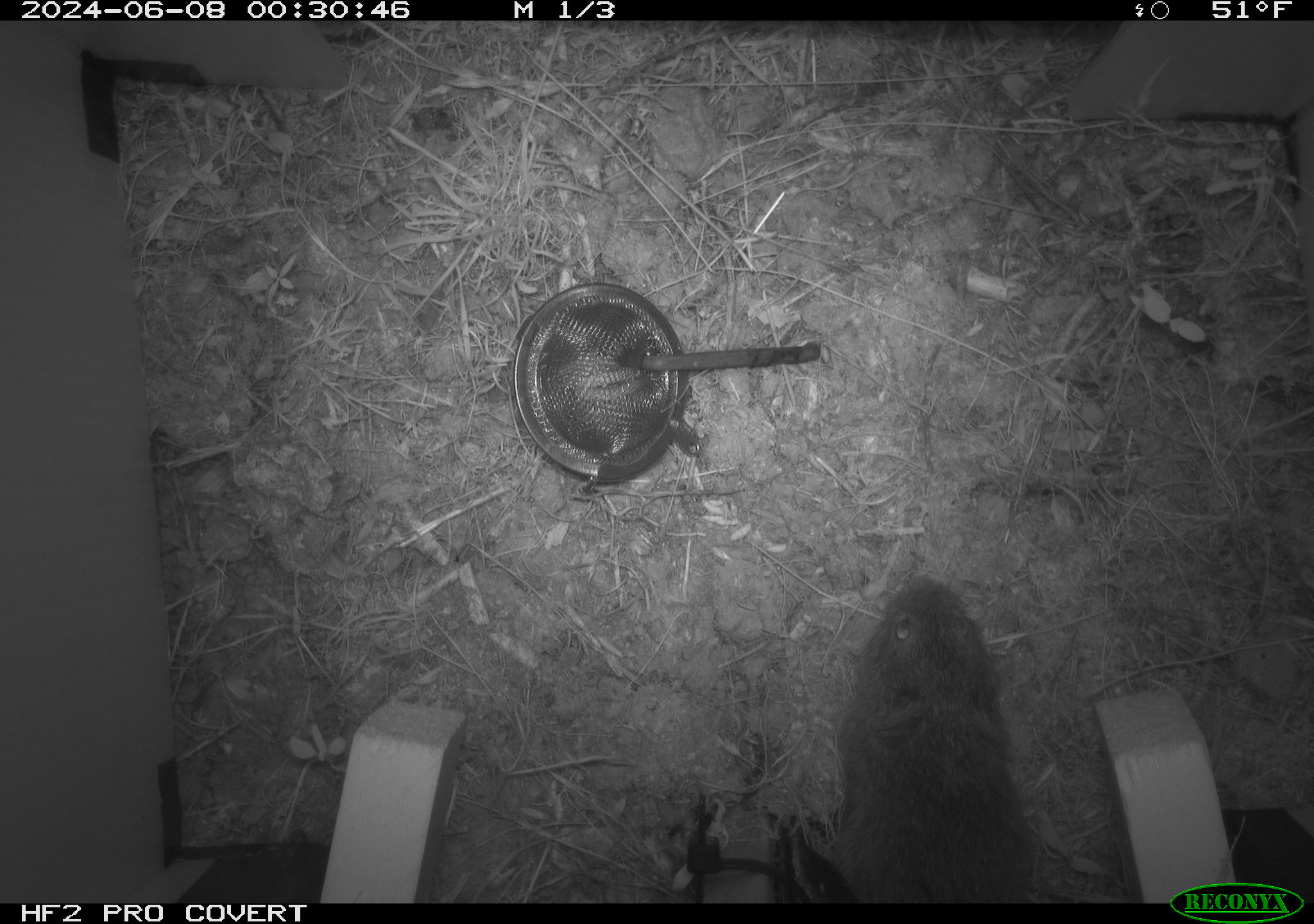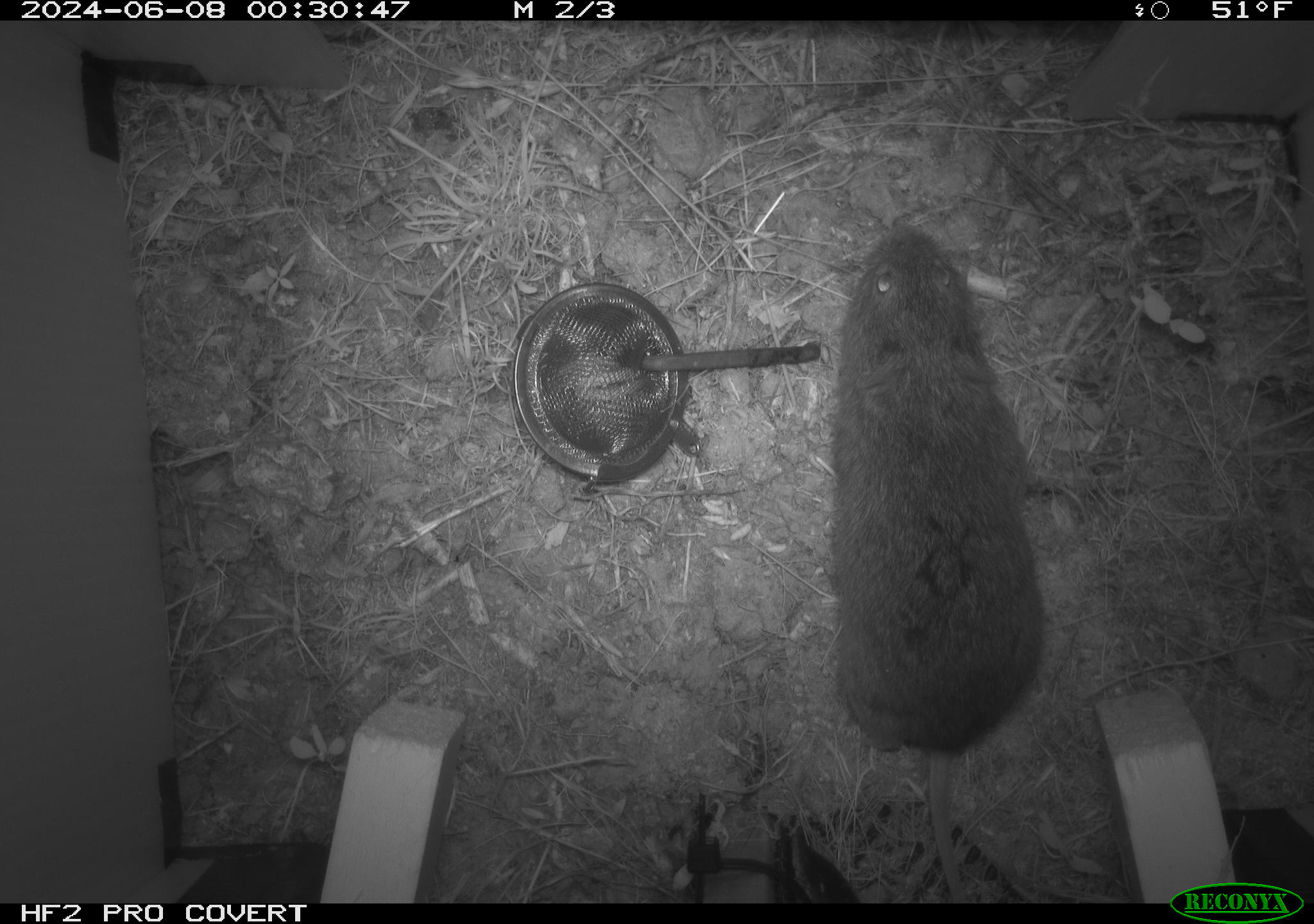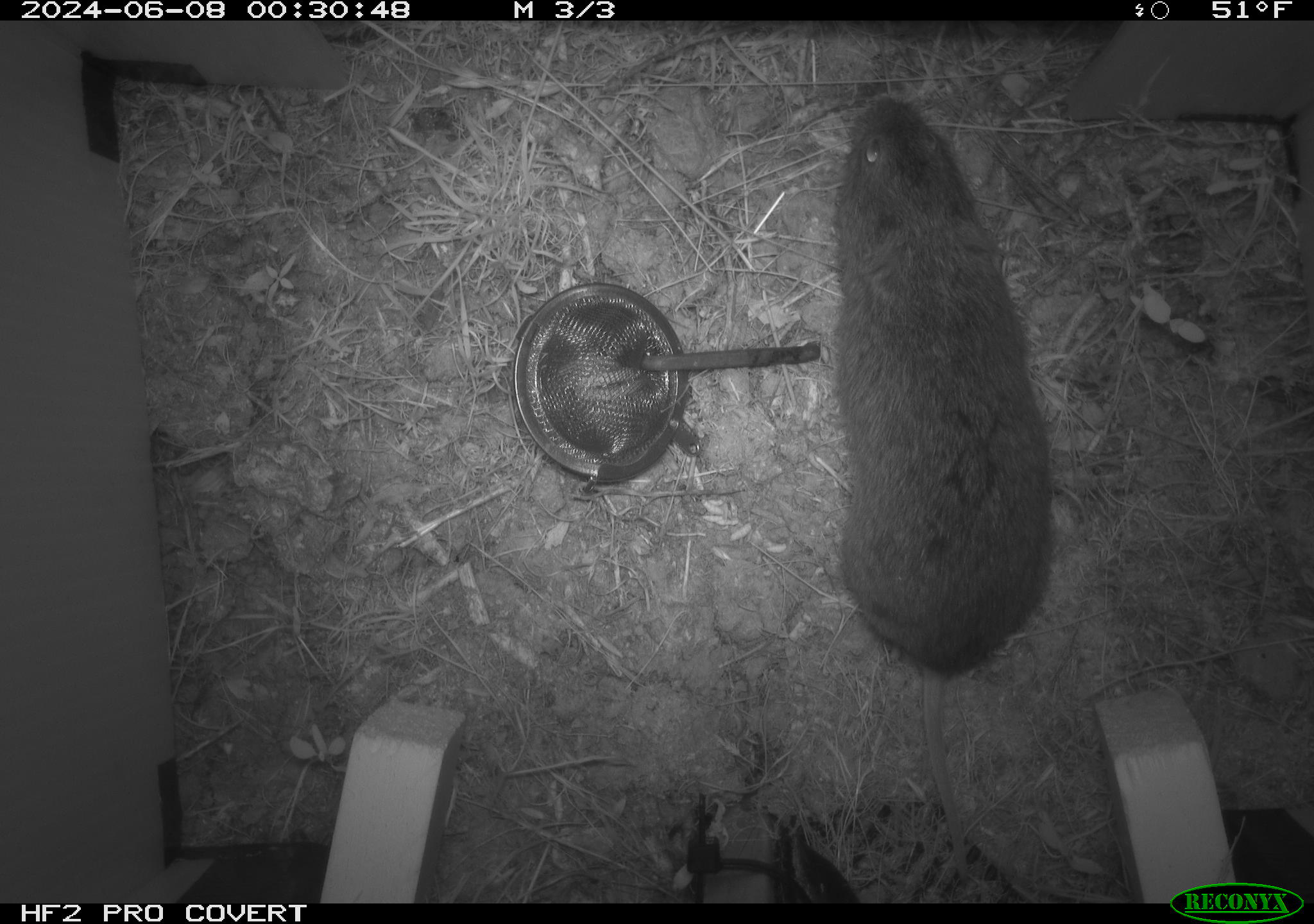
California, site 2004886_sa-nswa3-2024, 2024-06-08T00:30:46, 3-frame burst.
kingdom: Animalia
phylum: Chordata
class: Mammalia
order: Rodentia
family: Cricetidae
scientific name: Arvicolinae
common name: voles, lemmings, and muskrats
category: arvicolinae subfamily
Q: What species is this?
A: Arvicolinae subfamily (voles, lemmings, and muskrats) (Arvicolinae).